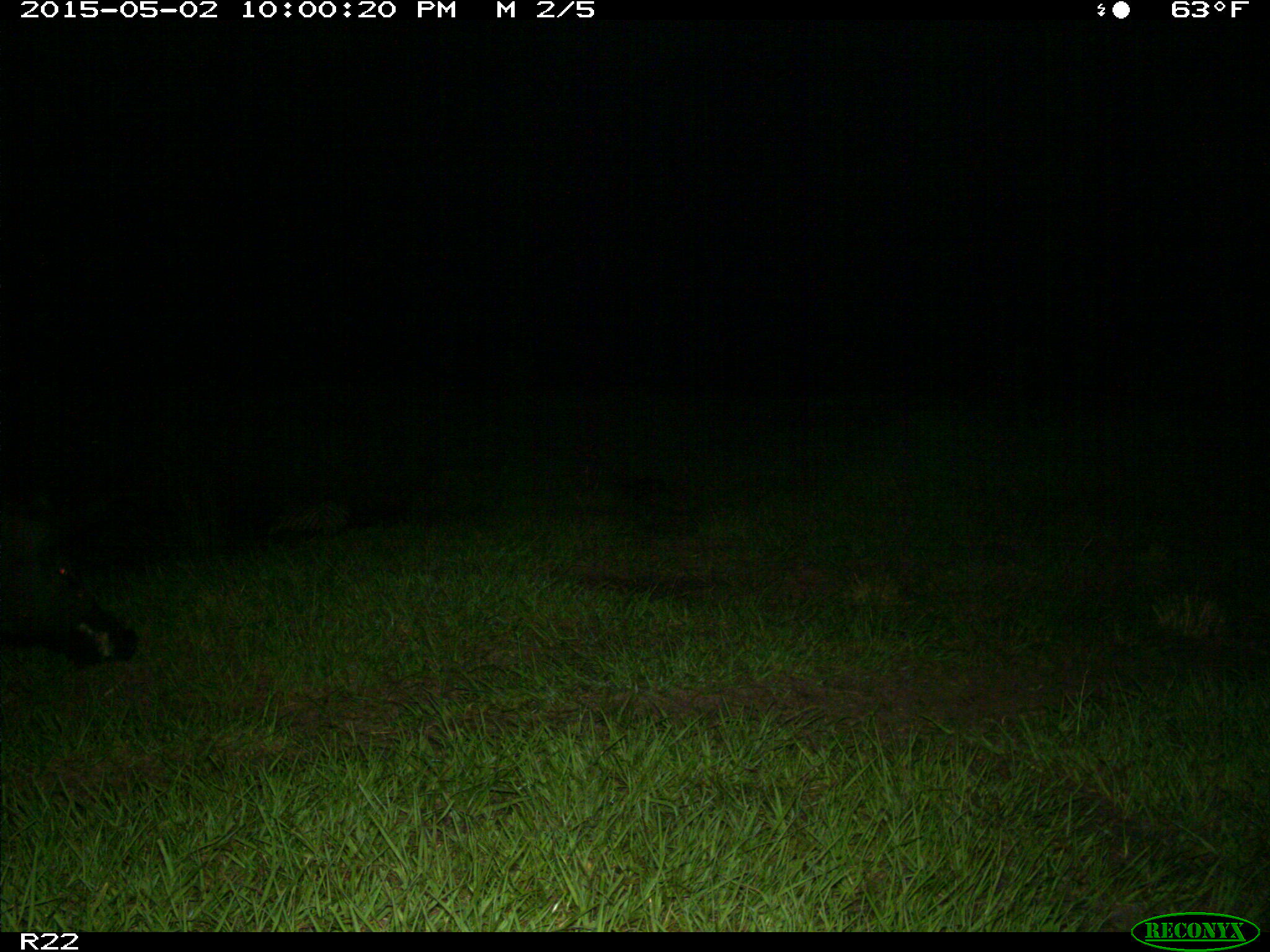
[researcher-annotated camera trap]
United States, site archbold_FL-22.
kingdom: Animalia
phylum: Chordata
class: Mammalia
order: Artiodactyla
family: Suidae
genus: Sus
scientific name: Sus scrofa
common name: wild boar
Sus scrofa (wild boar).